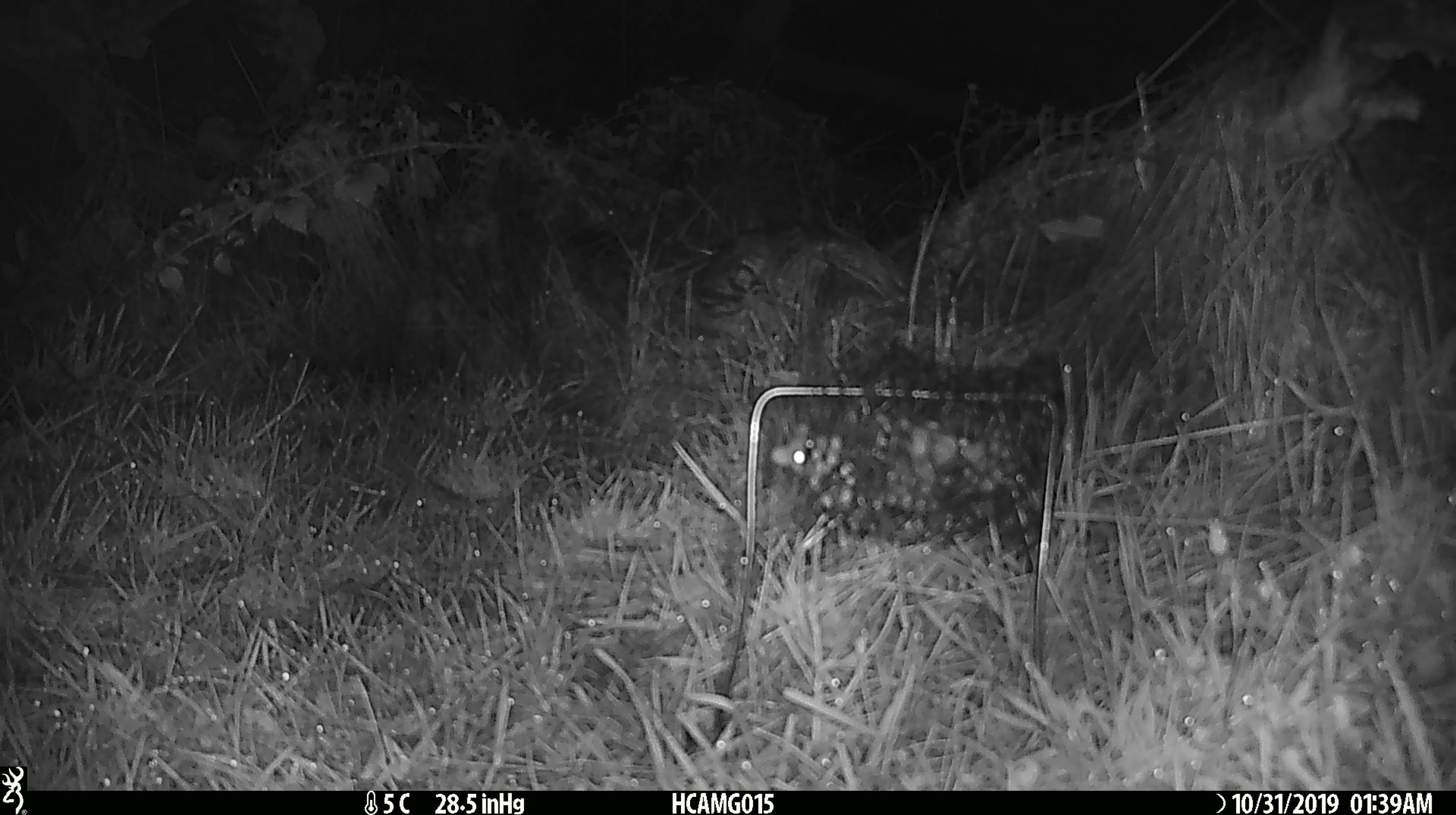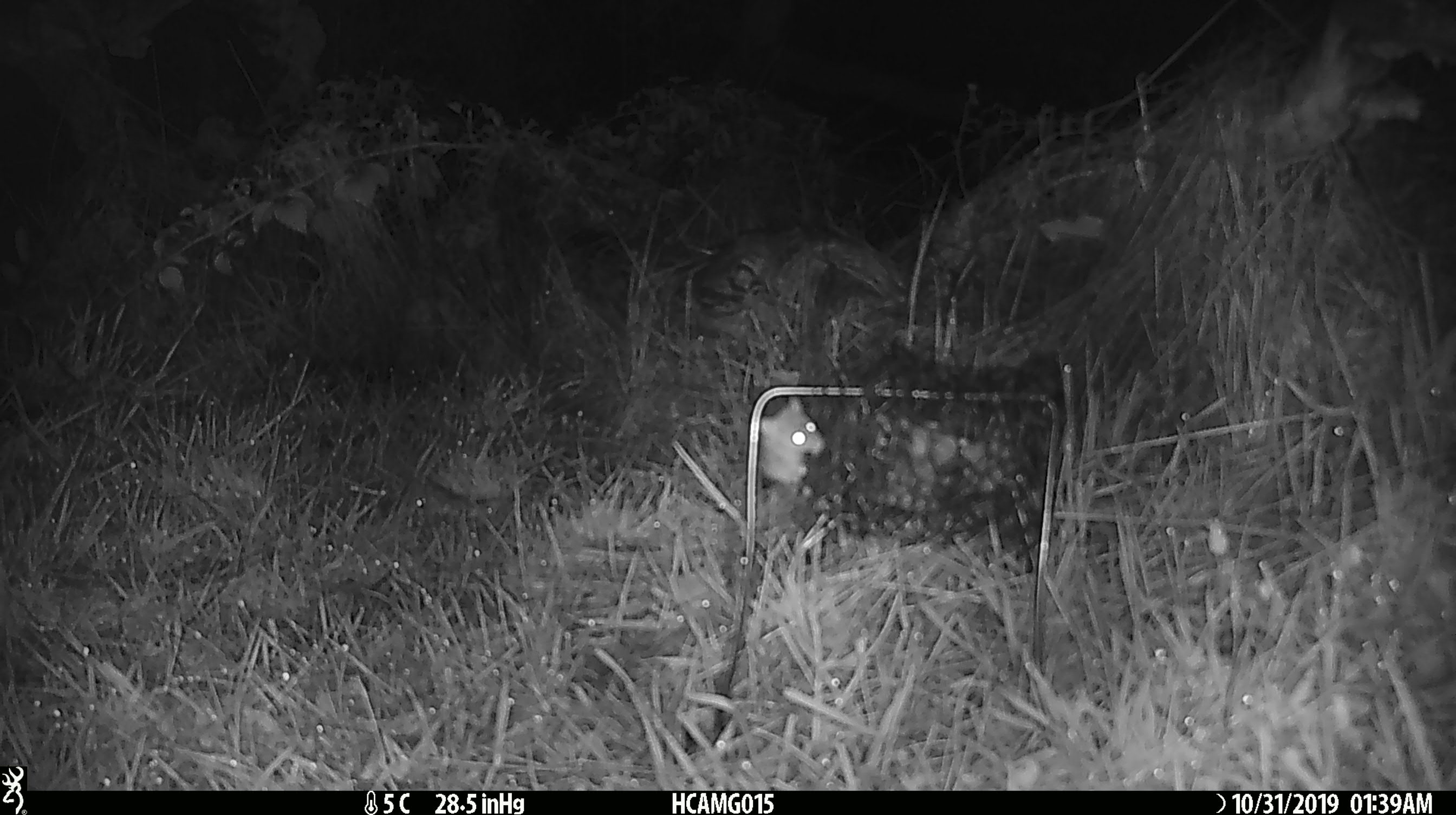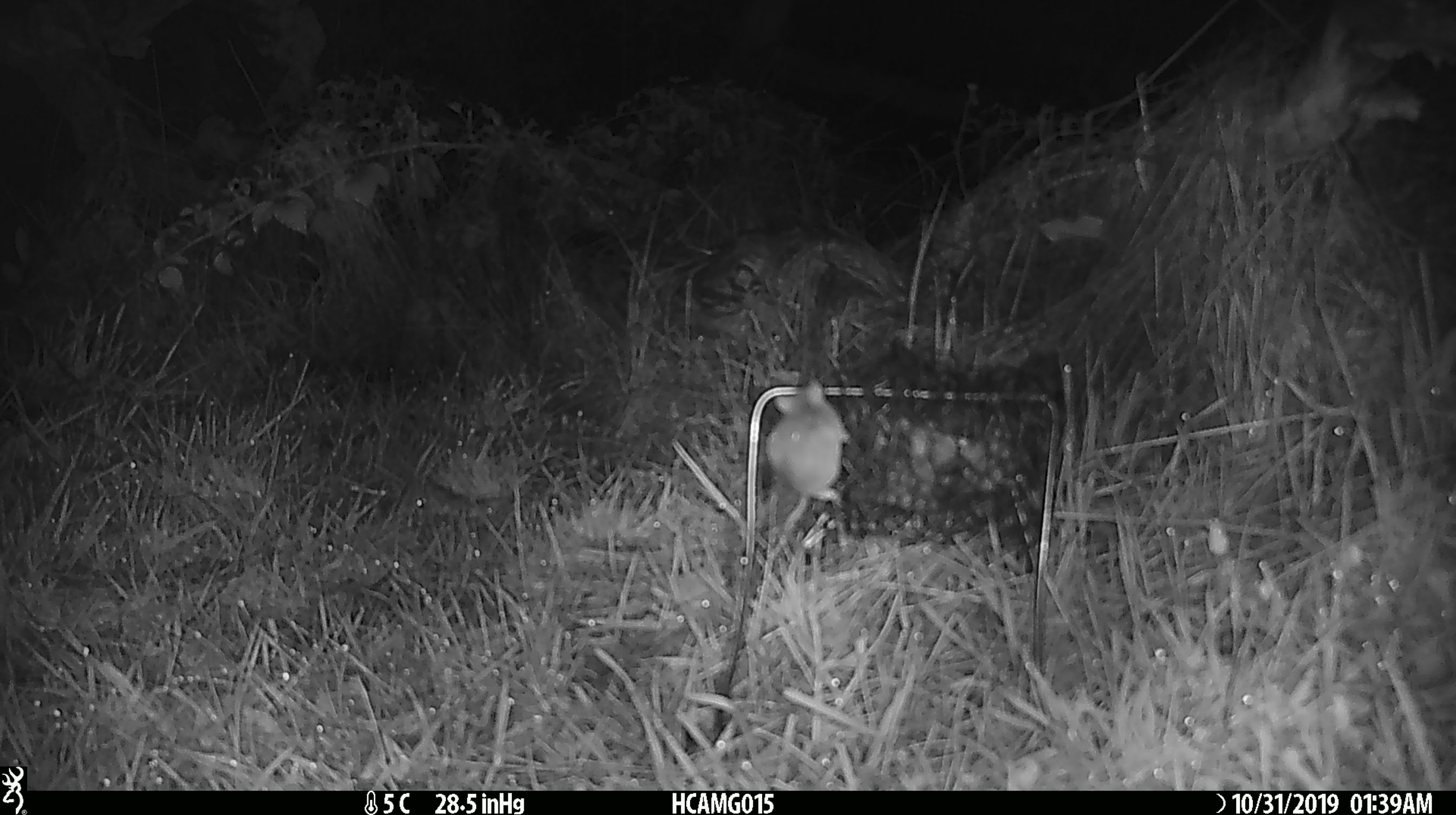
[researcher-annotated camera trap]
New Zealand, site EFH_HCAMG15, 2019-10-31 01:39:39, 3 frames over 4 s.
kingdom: Animalia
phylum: Chordata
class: Mammalia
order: Rodentia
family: Muridae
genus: Mus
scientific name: Mus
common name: mouse